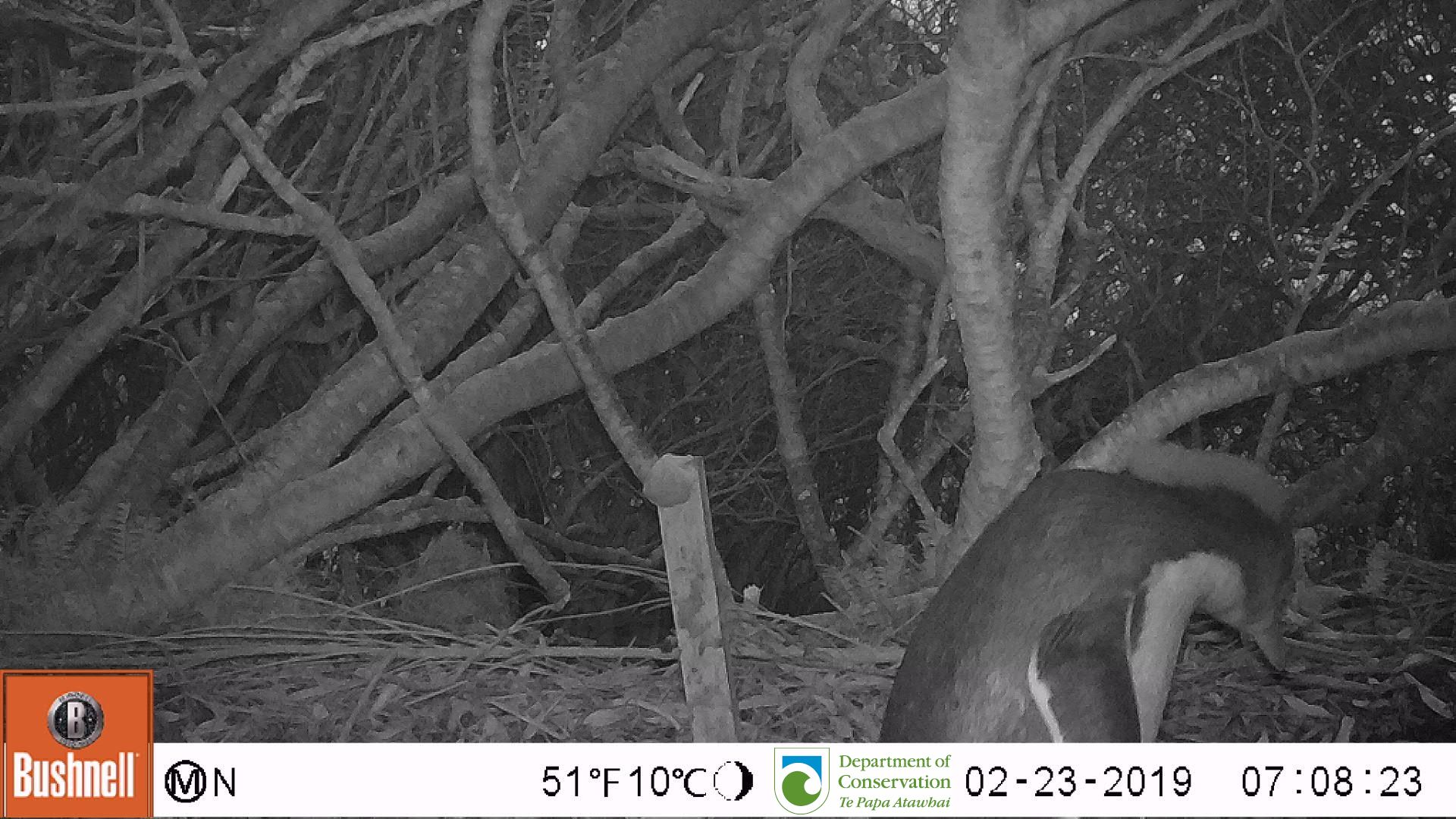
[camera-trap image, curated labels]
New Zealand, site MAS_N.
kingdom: Animalia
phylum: Chordata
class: Aves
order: Sphenisciformes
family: Spheniscidae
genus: Megadyptes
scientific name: Megadyptes antipodes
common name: yellow-eyed penguin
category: yellow eyed penguin